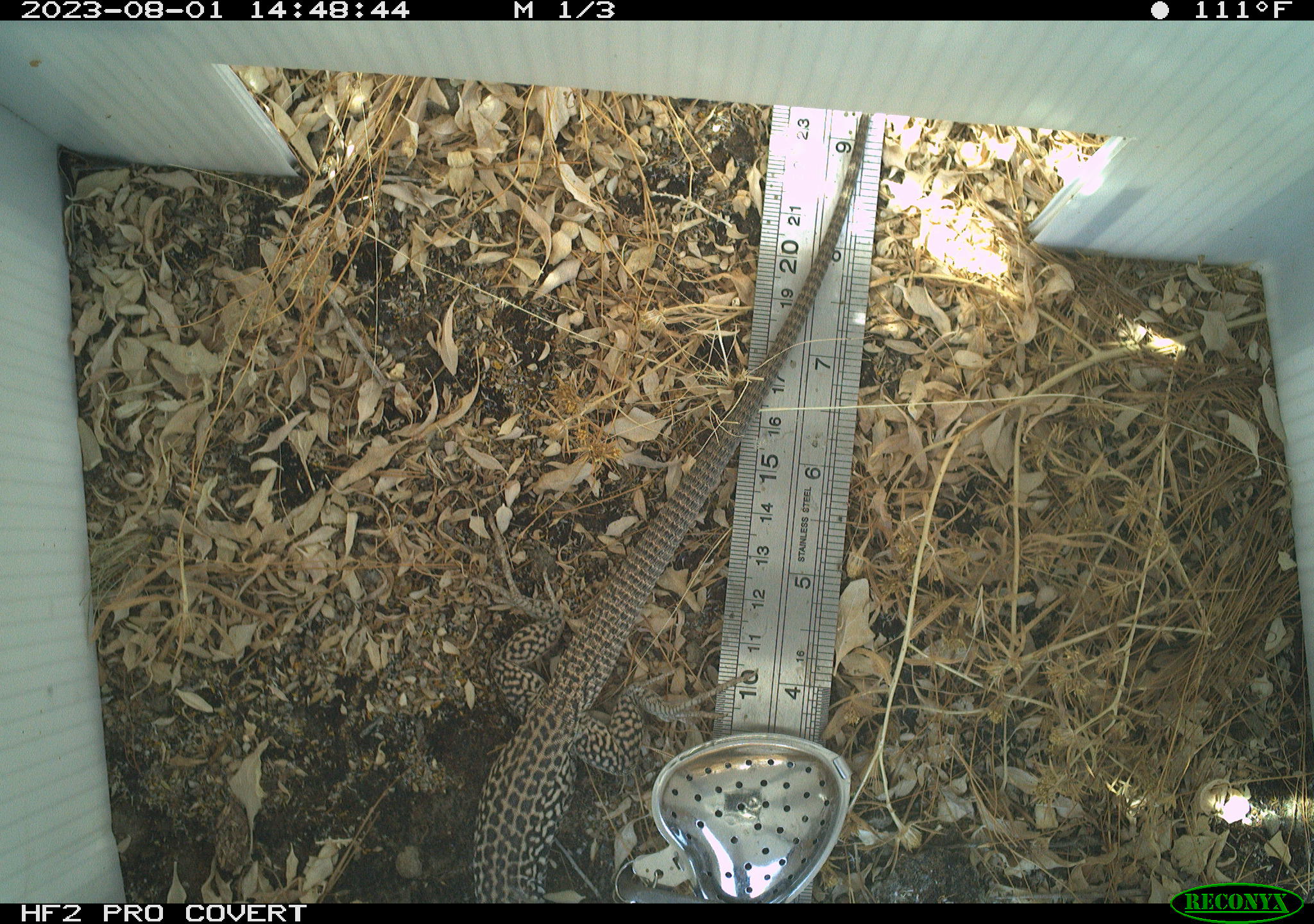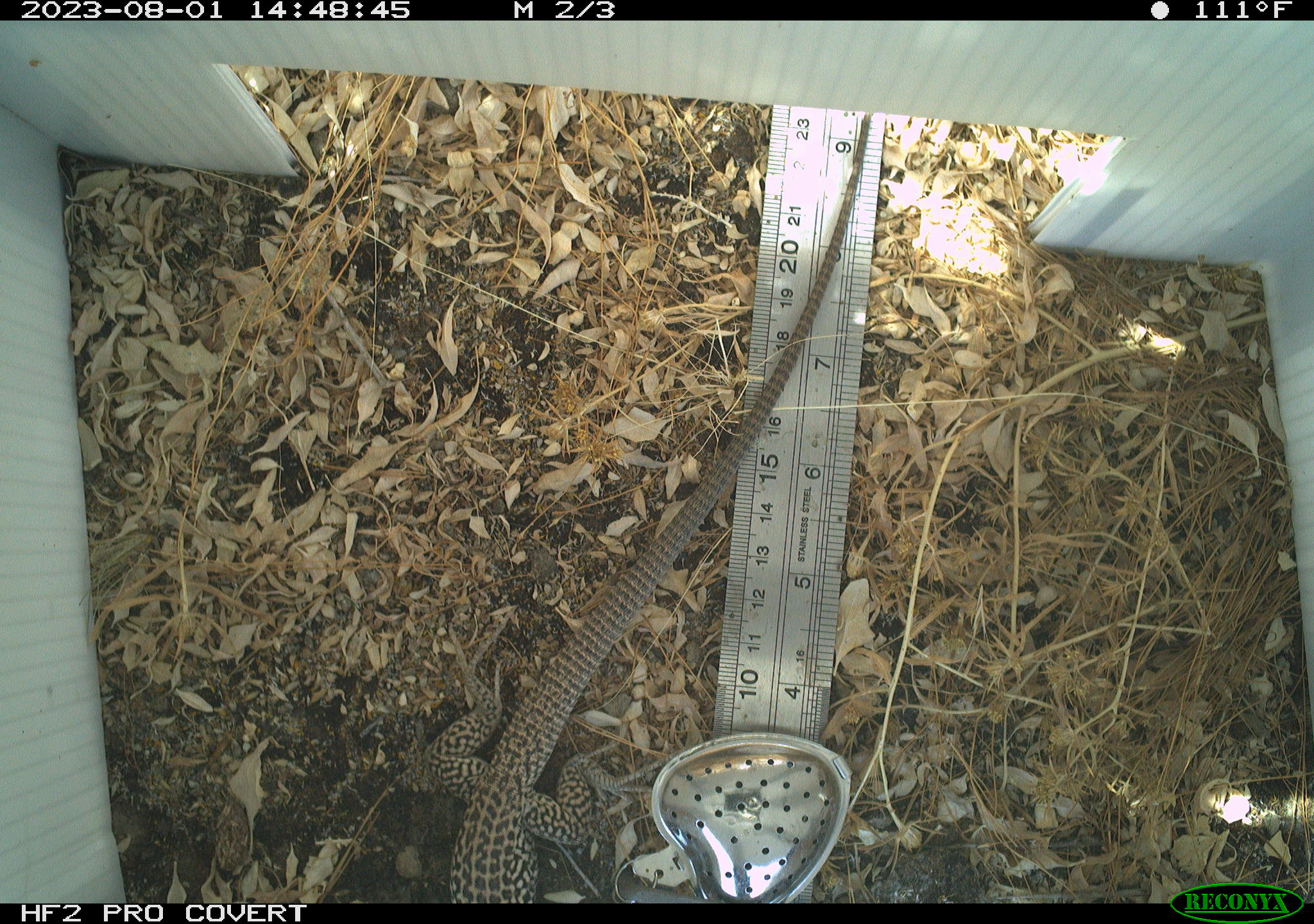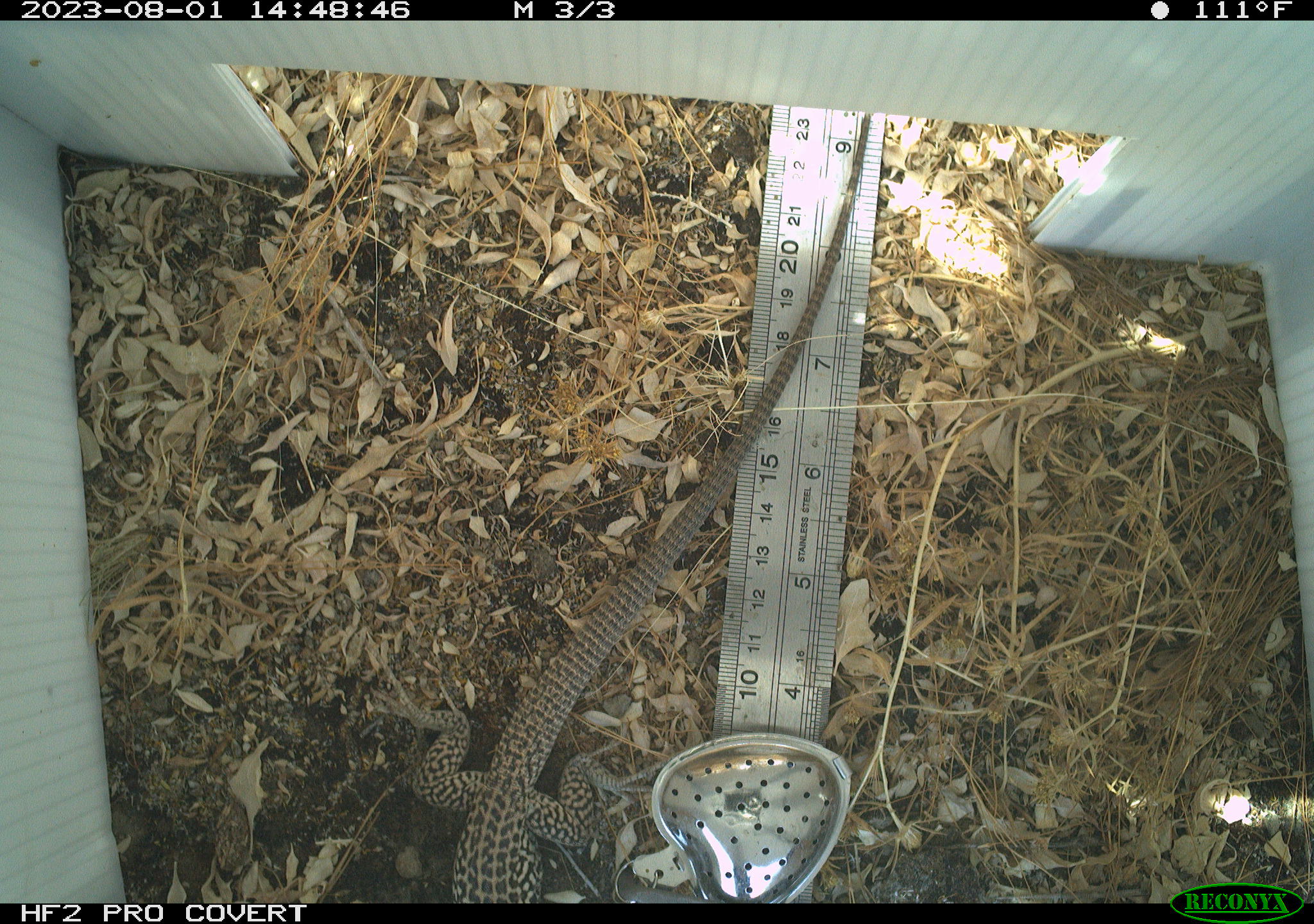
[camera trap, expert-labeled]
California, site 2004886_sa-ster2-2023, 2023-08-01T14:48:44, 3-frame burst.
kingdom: Animalia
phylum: Chordata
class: Reptilia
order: Squamata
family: Teiidae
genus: Aspidoscelis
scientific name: Aspidoscelis tigris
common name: western whiptail